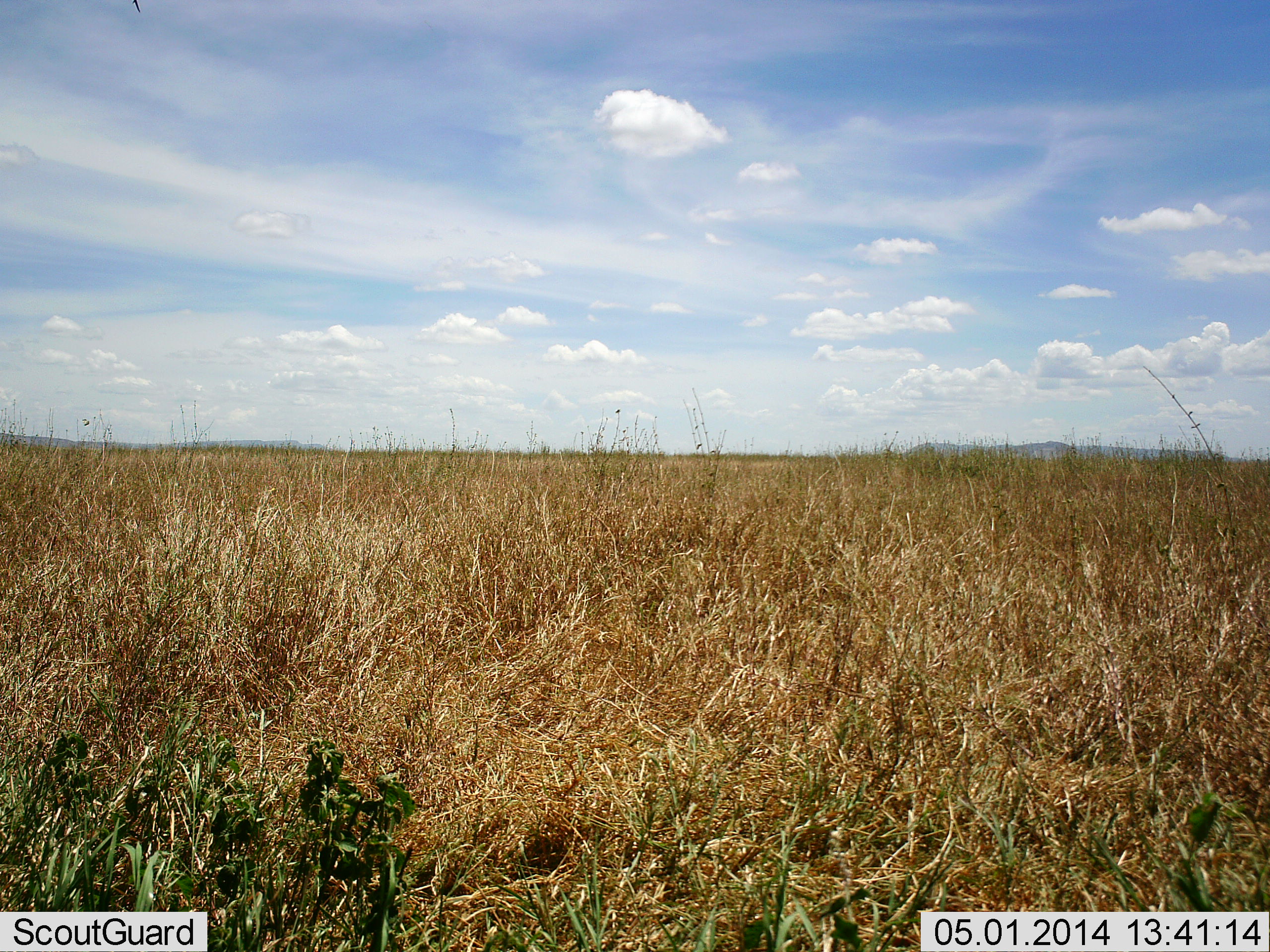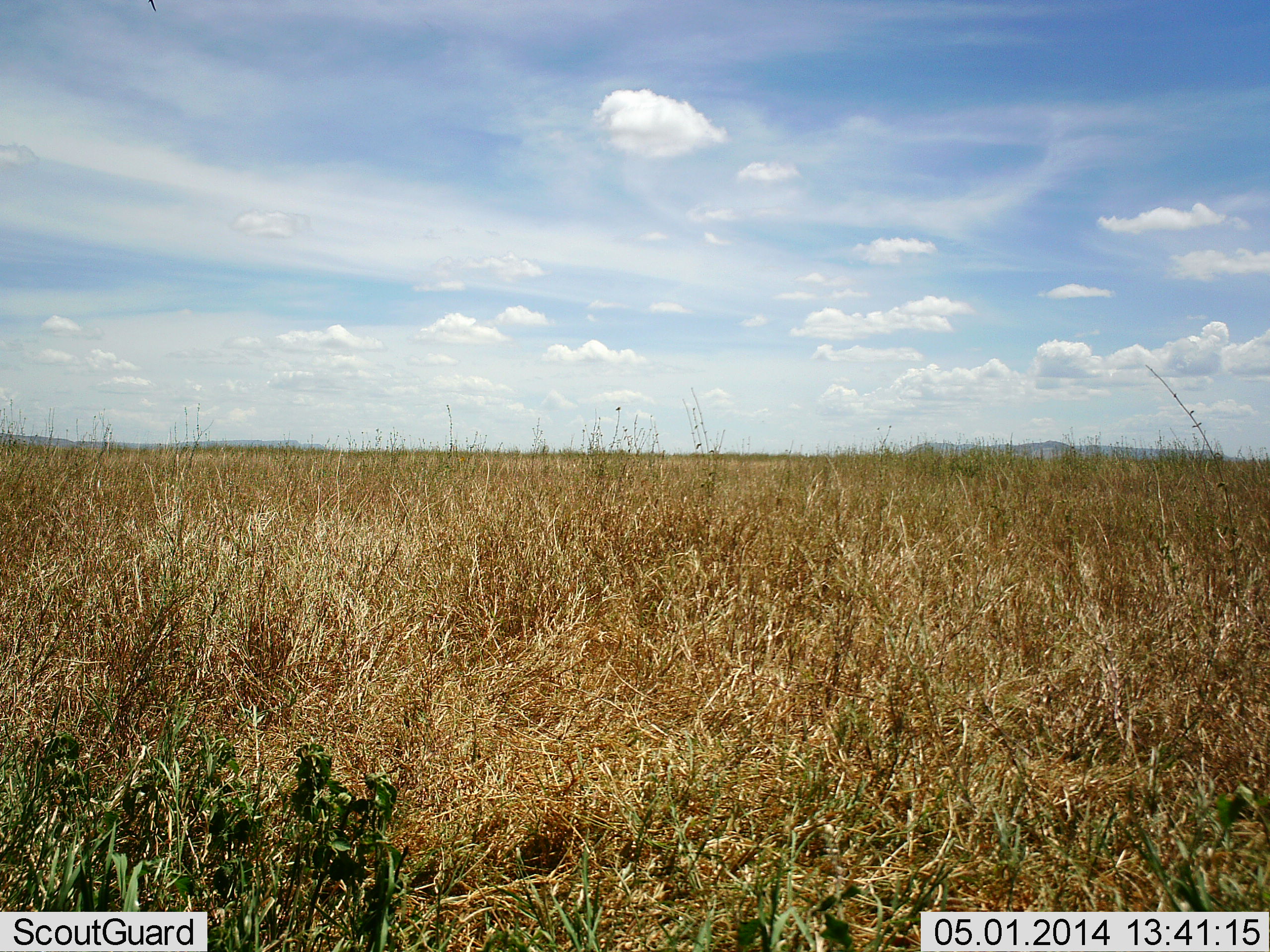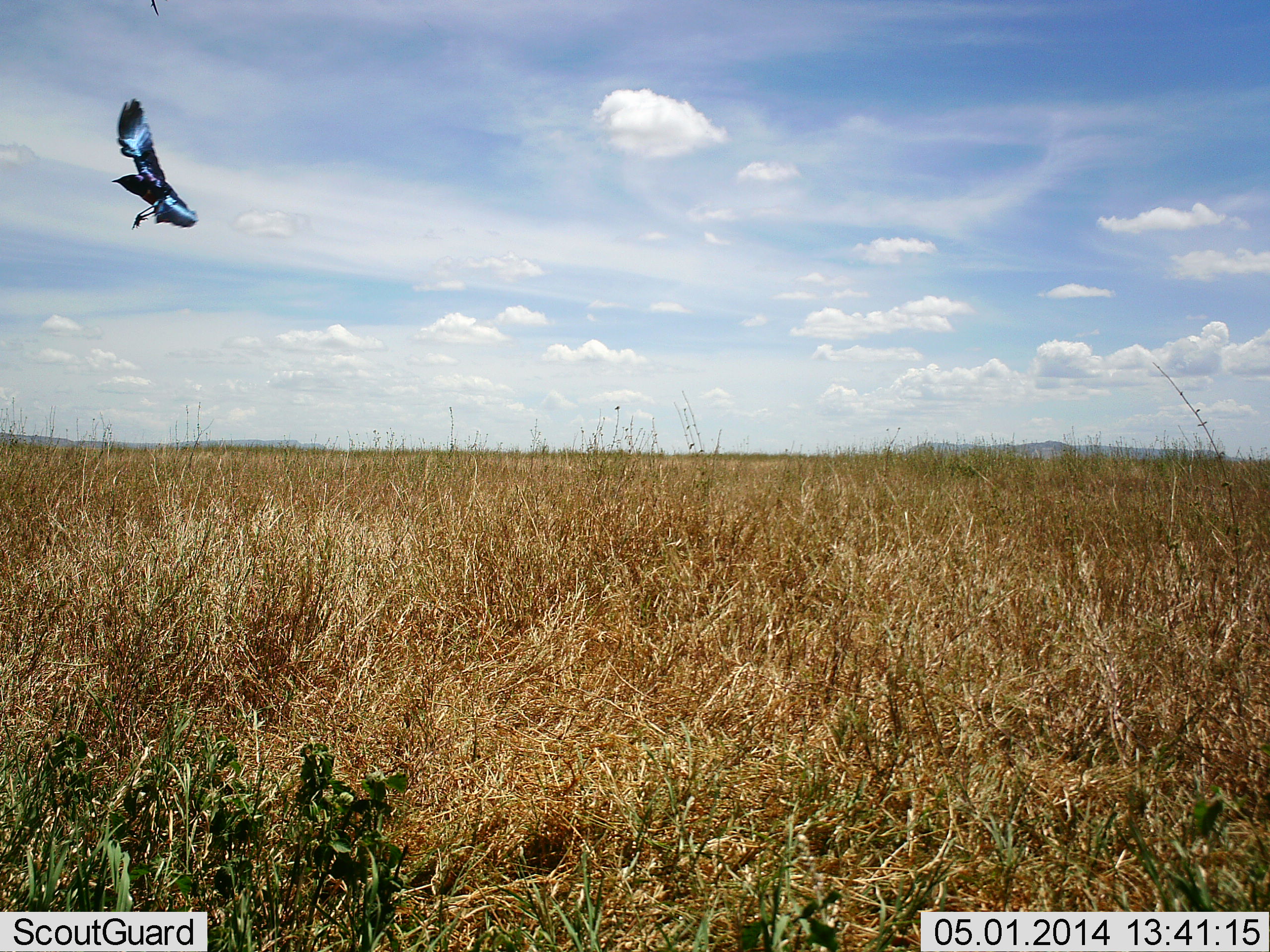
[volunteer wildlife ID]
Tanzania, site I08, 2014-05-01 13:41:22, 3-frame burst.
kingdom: Animalia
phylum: Chordata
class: Aves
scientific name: Aves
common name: bird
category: otherbird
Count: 1.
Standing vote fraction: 0%.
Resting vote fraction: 0%.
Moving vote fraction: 100%.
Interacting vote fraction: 0%.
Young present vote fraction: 0%.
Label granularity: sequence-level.